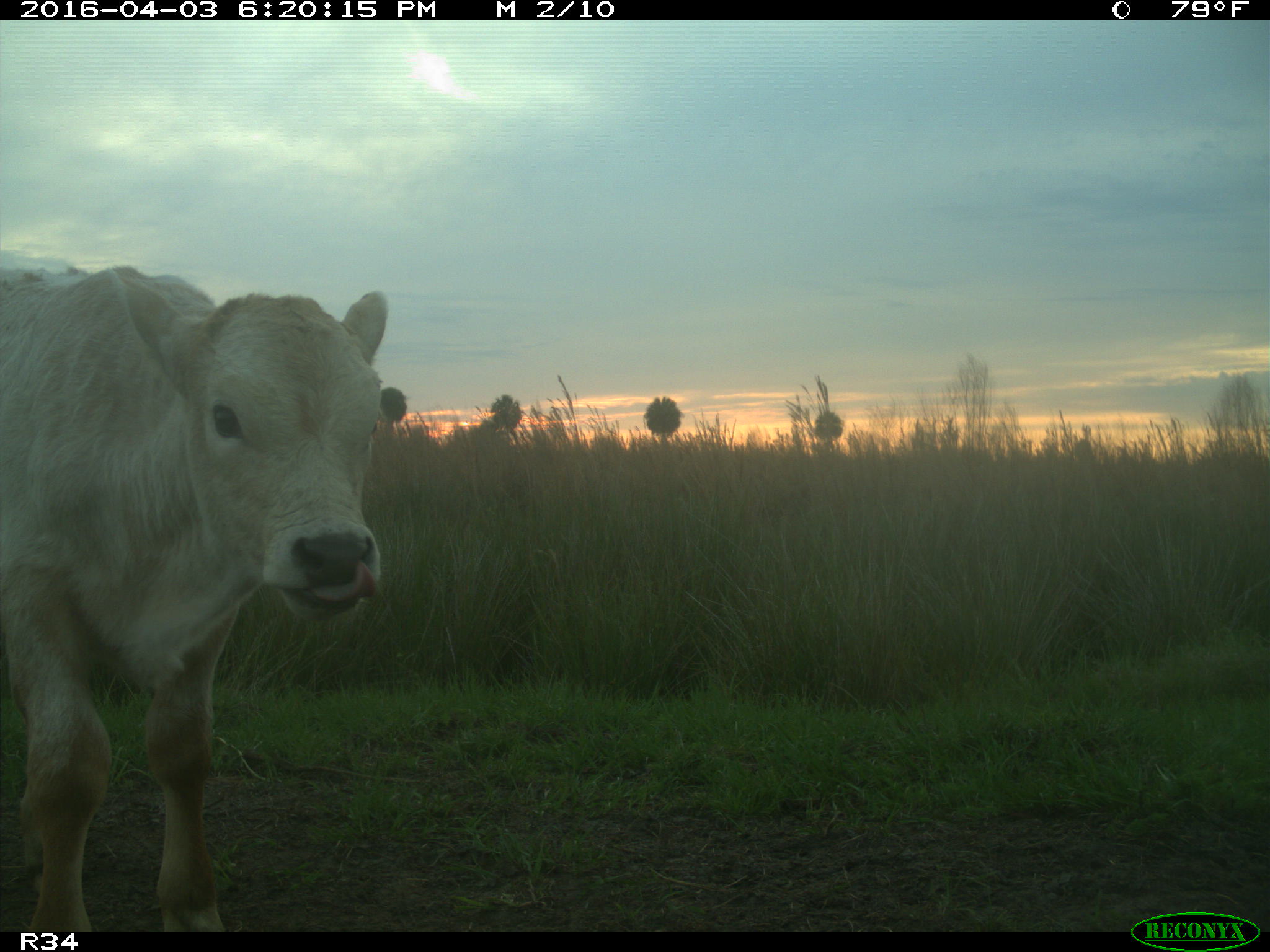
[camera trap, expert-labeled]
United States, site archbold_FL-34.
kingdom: Animalia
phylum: Chordata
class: Mammalia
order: Artiodactyla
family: Bovidae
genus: Bos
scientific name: Bos taurus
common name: domestic cow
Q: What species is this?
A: Bos taurus (domestic cow).